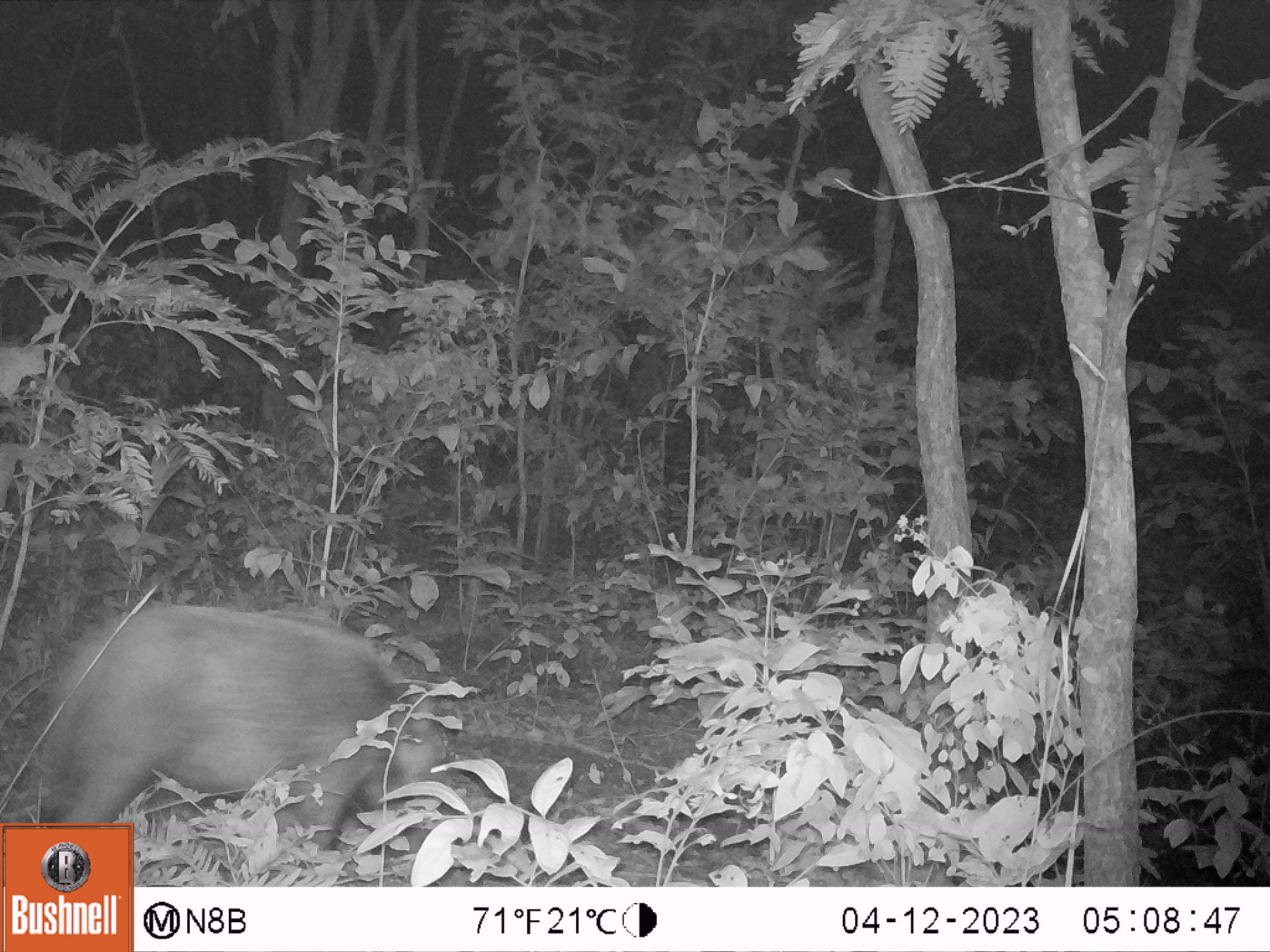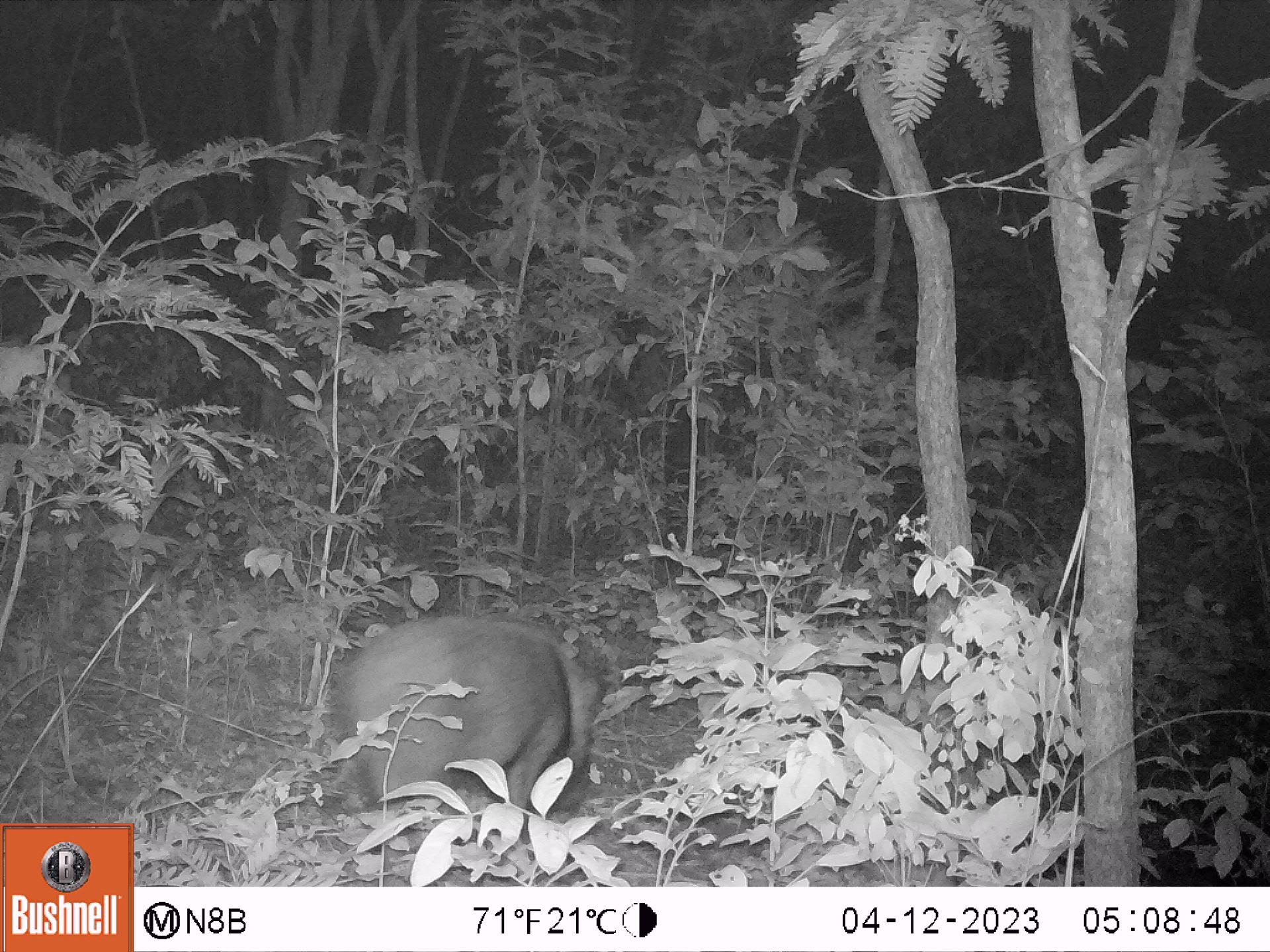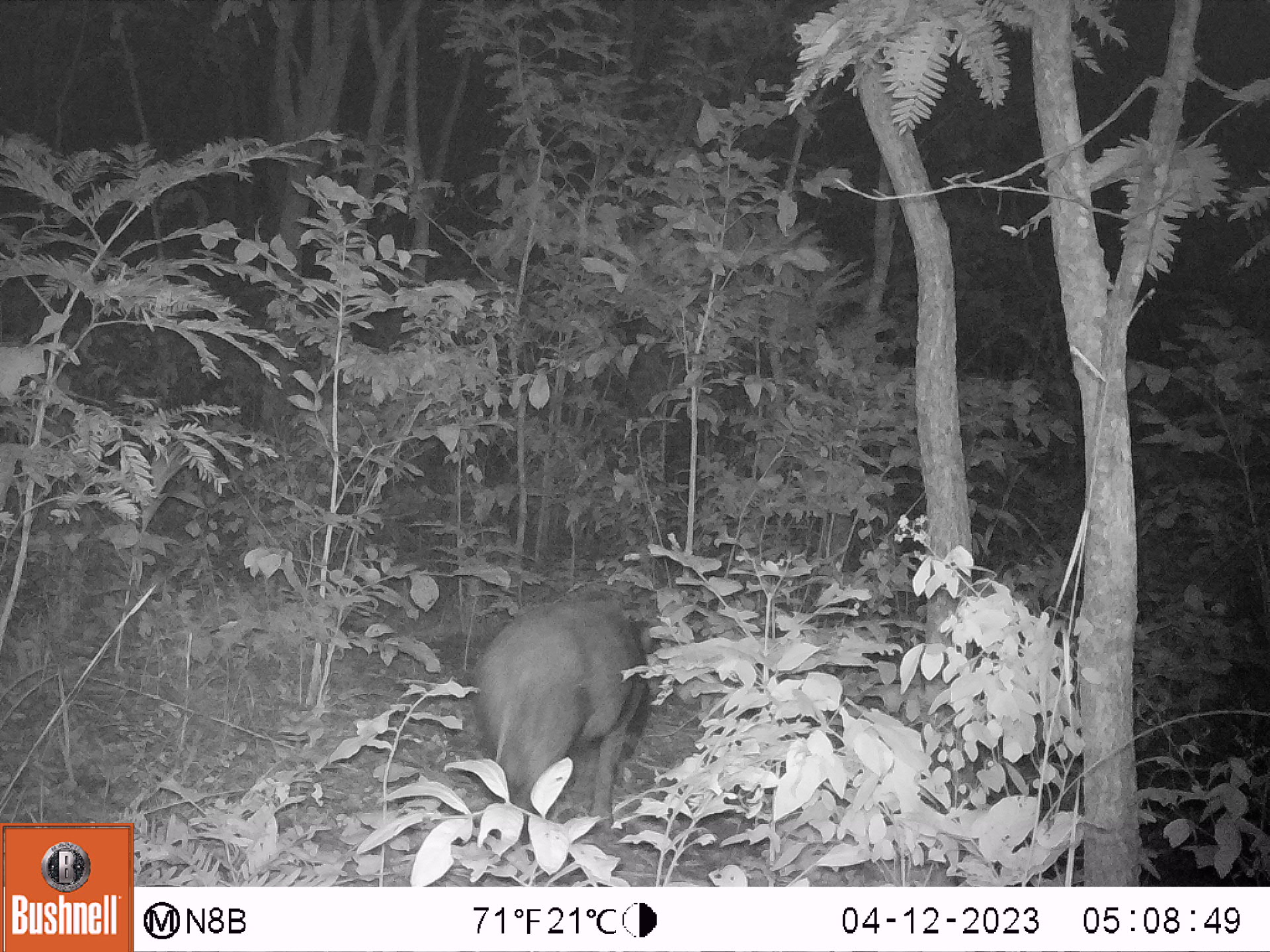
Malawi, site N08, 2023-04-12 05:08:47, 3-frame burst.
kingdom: Animalia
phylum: Chordata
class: Mammalia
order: Artiodactyla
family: Suidae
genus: Potamochoerus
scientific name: Potamochoerus larvatus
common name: bushpig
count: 1